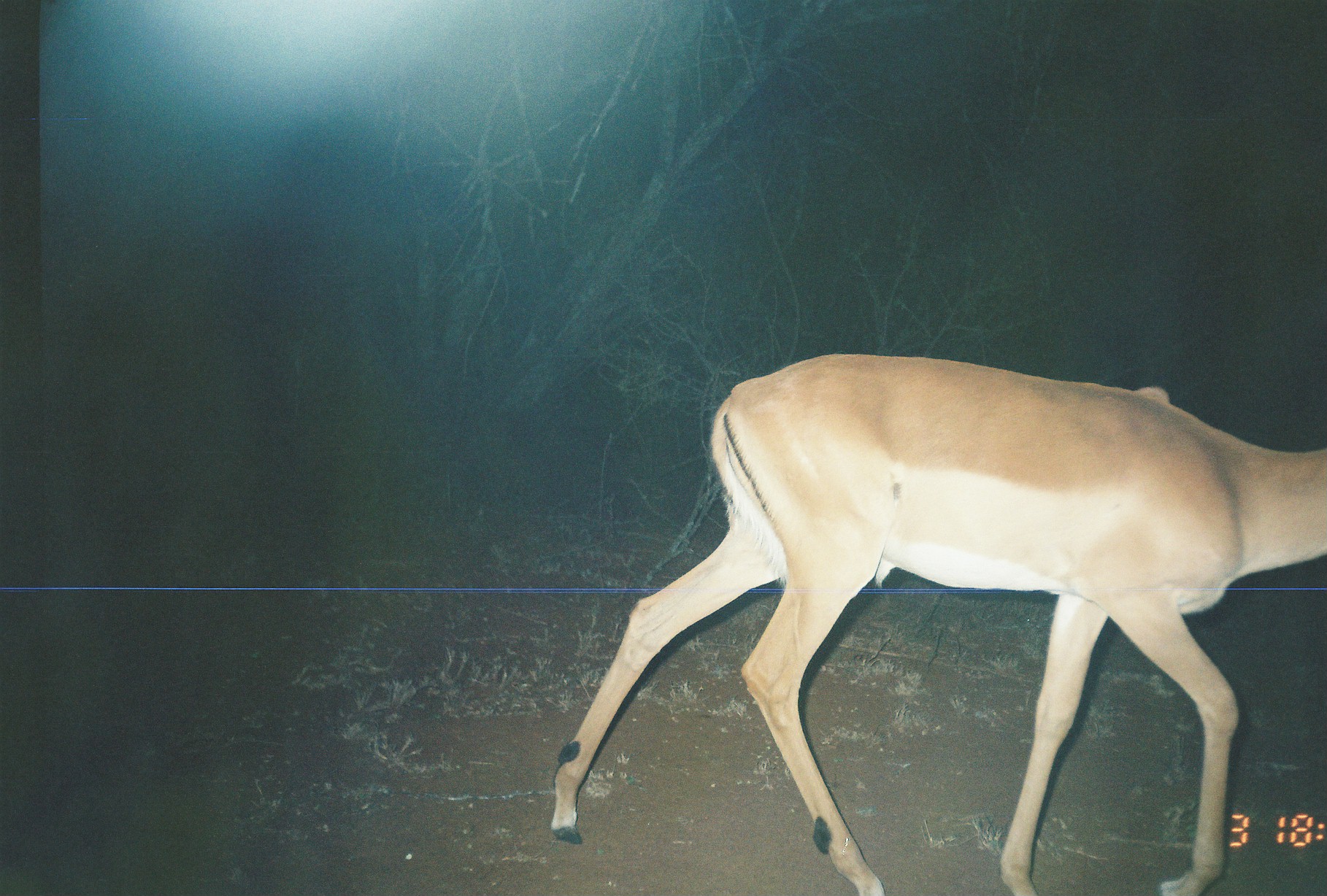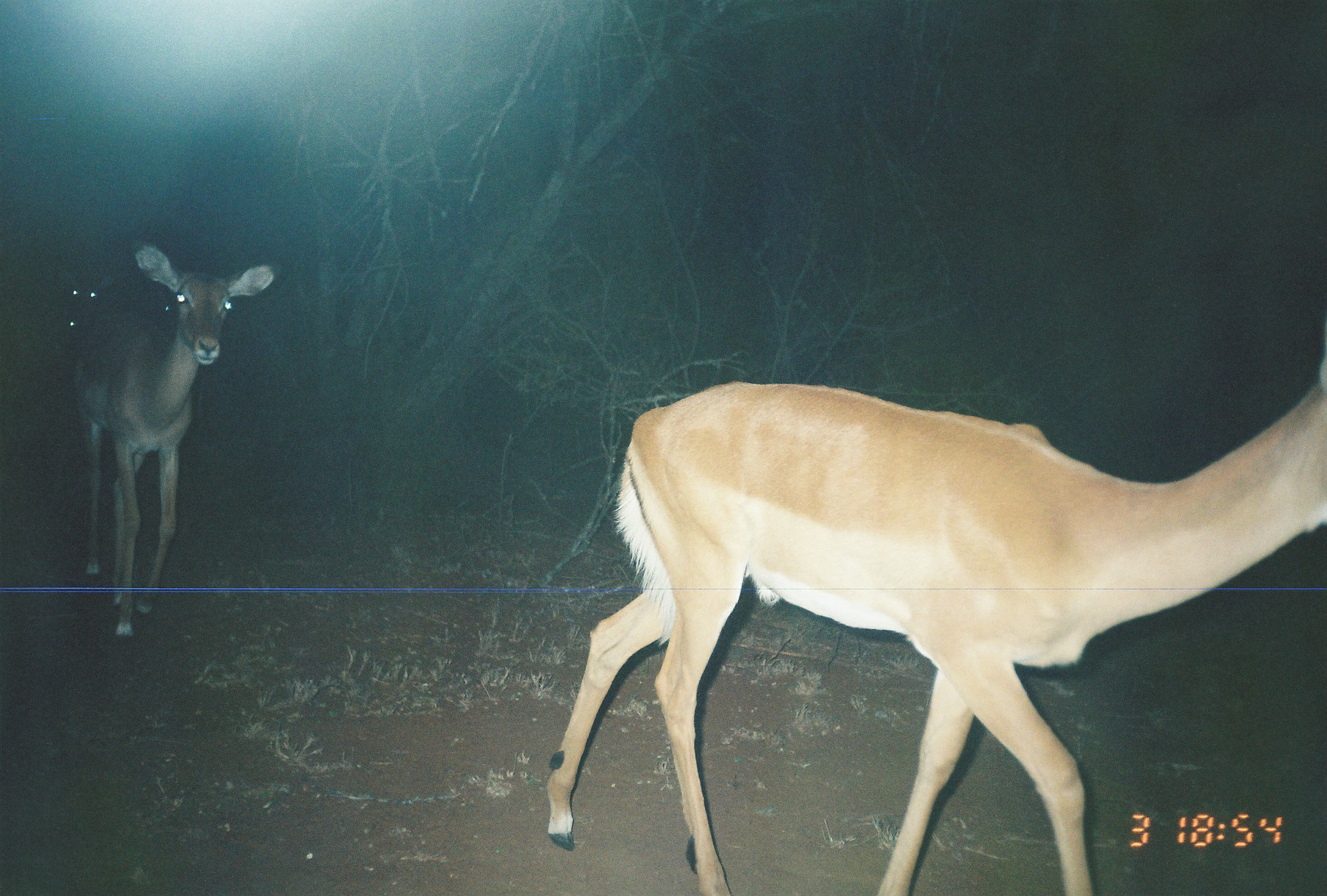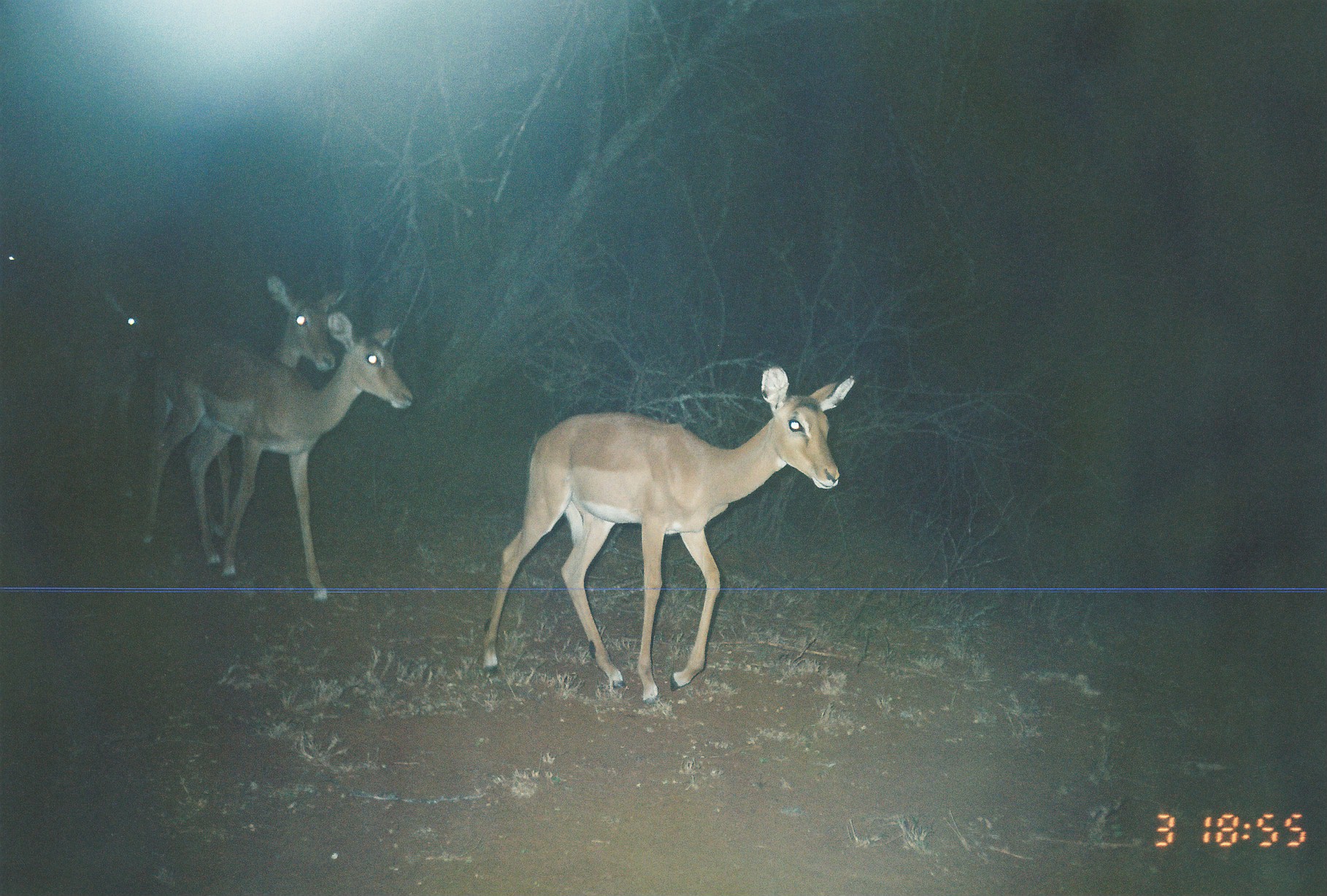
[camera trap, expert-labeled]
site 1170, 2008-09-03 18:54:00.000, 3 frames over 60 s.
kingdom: Animalia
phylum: Chordata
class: Mammalia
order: Artiodactyla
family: Bovidae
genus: Aepyceros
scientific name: Aepyceros melampus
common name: impala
Aepyceros melampus (impala), count 1.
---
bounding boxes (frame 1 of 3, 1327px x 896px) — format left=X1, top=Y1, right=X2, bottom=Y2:
aepyceros melampus: left=543, top=349, right=1324, bottom=896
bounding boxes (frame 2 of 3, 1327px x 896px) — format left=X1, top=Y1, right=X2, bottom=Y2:
aepyceros melampus: left=544, top=321, right=1327, bottom=896; left=72, top=244, right=272, bottom=640; left=59, top=269, right=111, bottom=343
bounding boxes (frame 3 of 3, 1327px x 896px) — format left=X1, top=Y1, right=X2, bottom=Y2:
aepyceros melampus: left=481, top=365, right=854, bottom=699; left=135, top=311, right=414, bottom=598; left=144, top=272, right=350, bottom=537; left=29, top=285, right=152, bottom=503